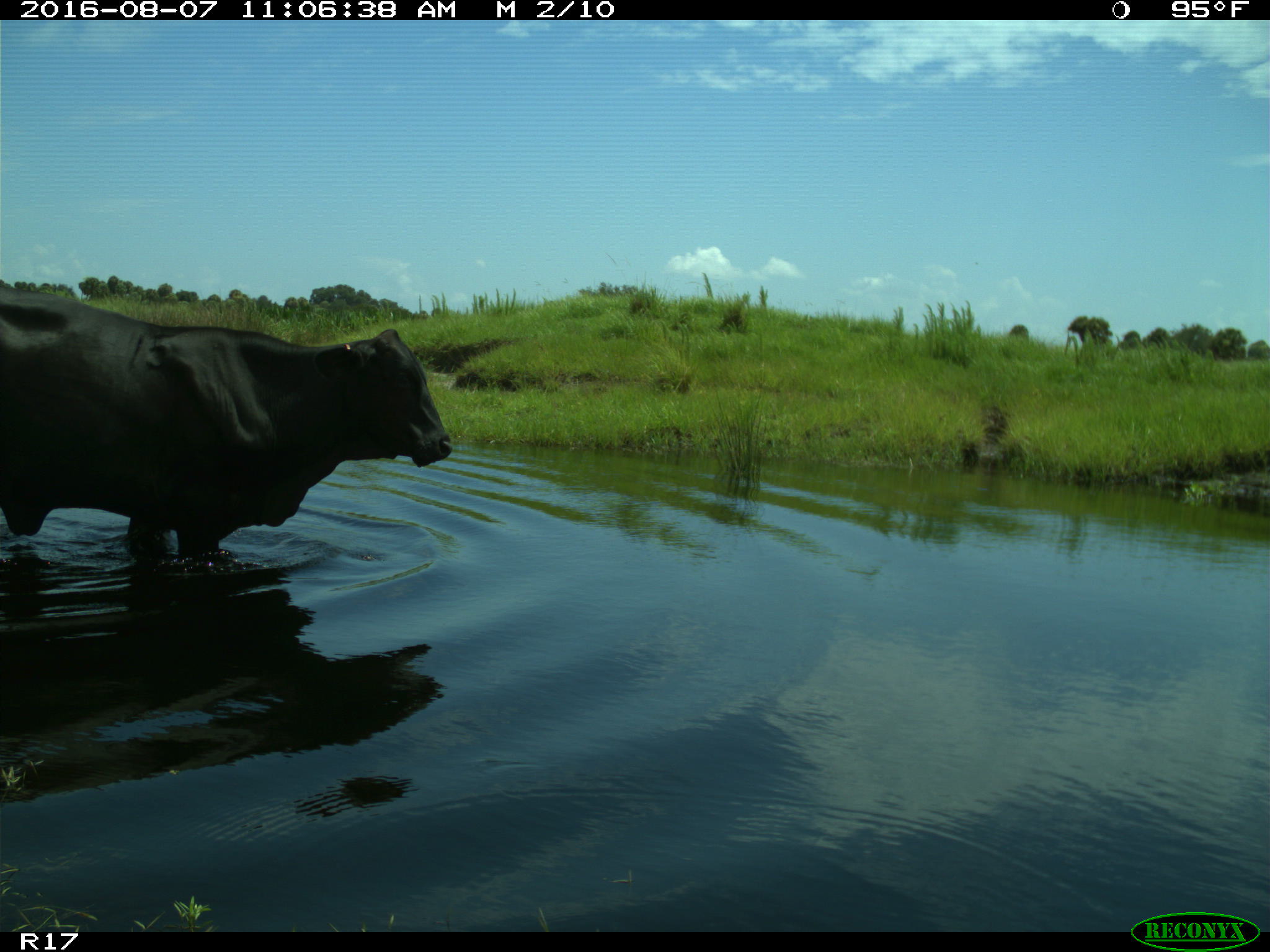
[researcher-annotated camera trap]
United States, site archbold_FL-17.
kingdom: Animalia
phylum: Chordata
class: Mammalia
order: Artiodactyla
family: Bovidae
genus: Bos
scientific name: Bos taurus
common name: domestic cow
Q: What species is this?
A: Bos taurus (domestic cow).